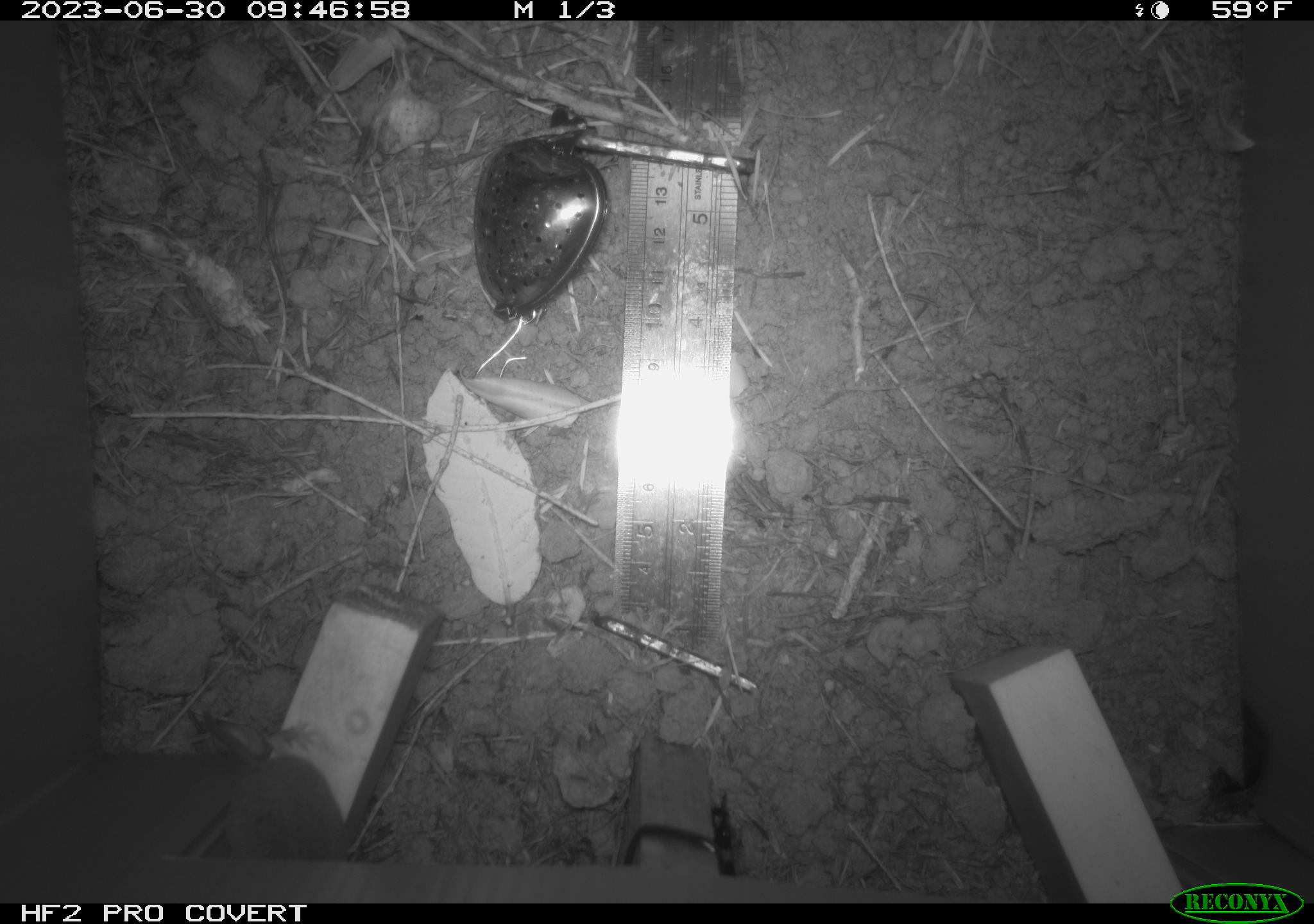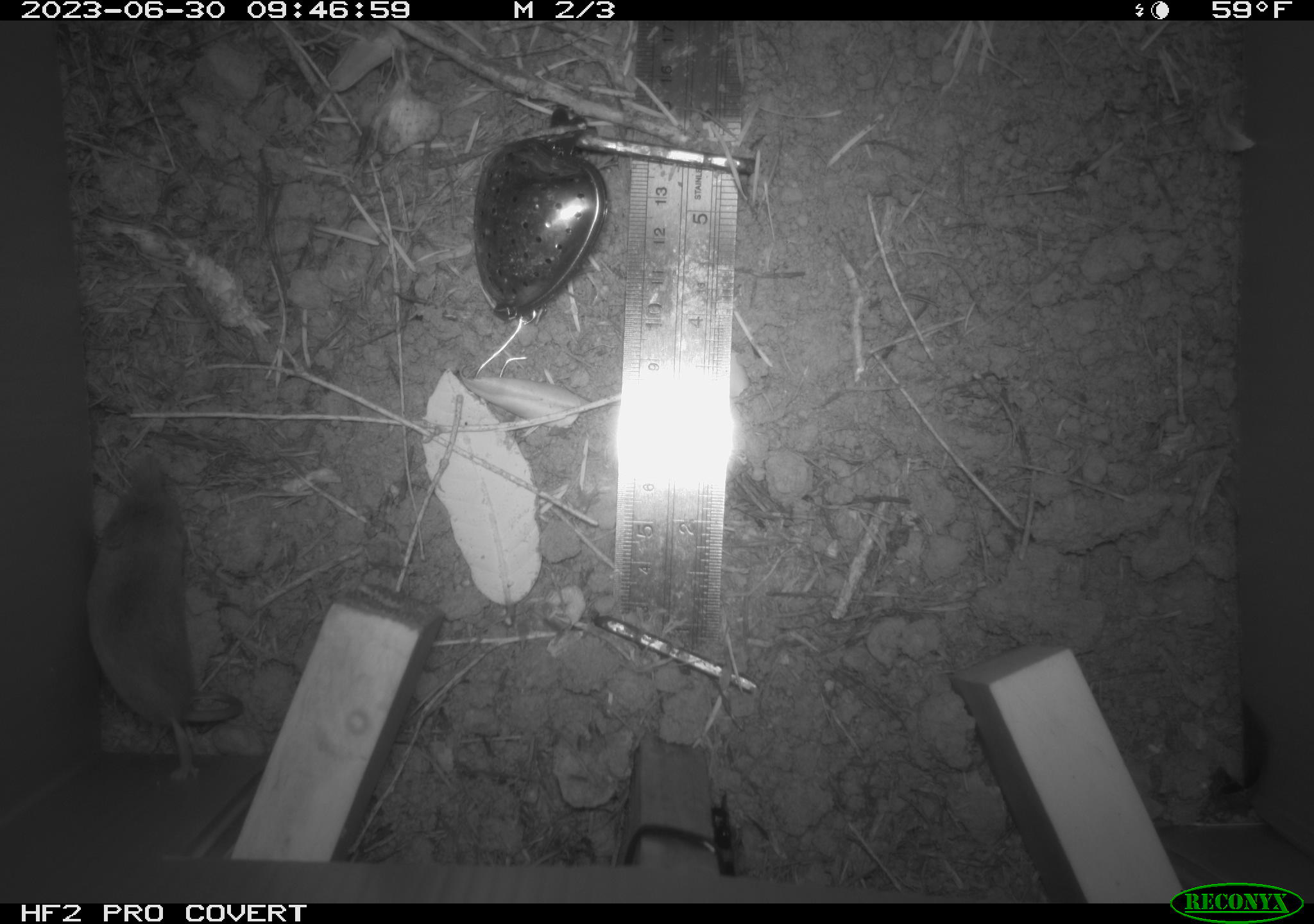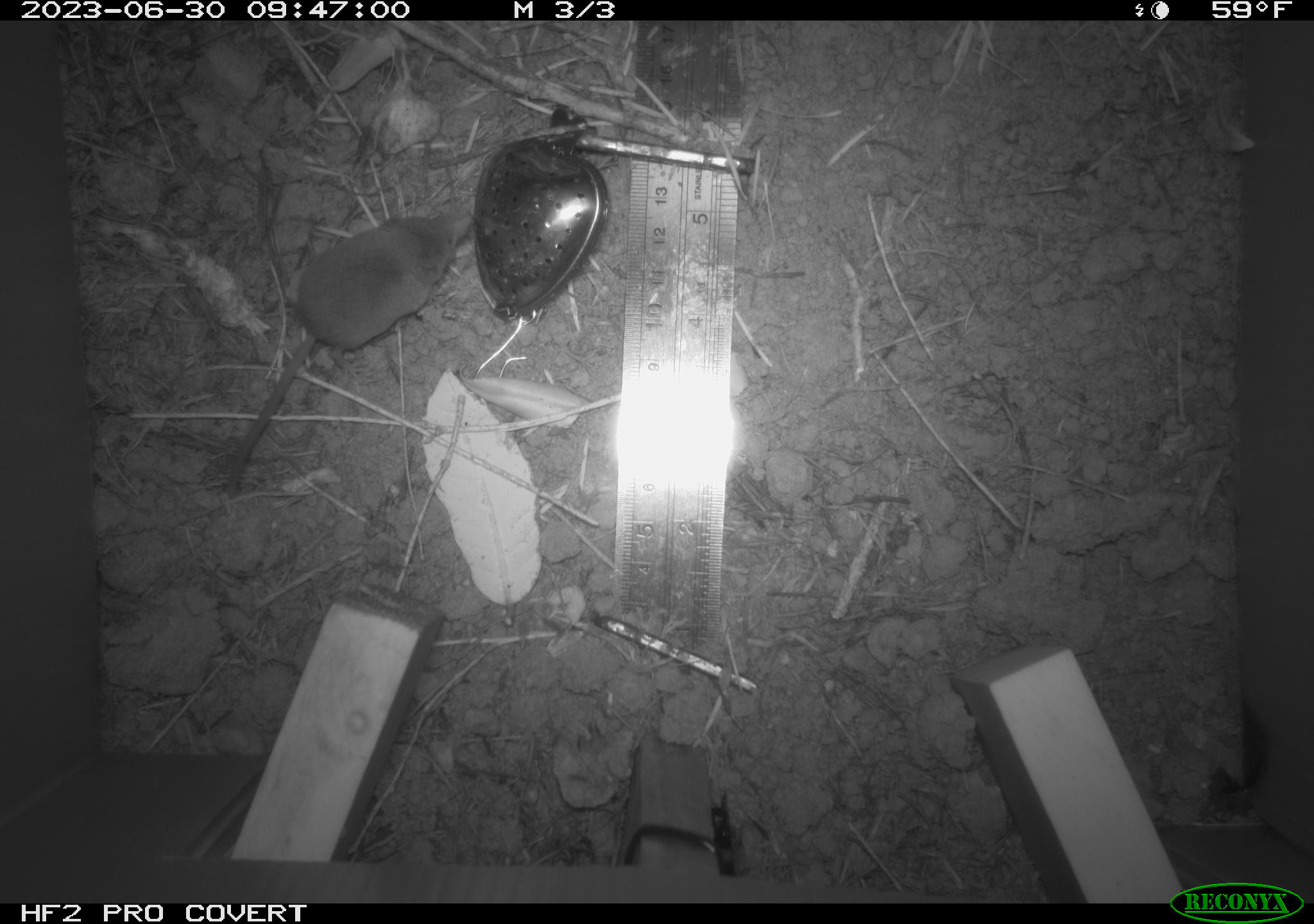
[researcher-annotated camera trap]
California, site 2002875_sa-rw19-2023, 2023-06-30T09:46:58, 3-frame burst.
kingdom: Animalia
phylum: Chordata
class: Mammalia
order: Eulipotyphla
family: Soricidae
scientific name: Soricidae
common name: shrews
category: soricidae family